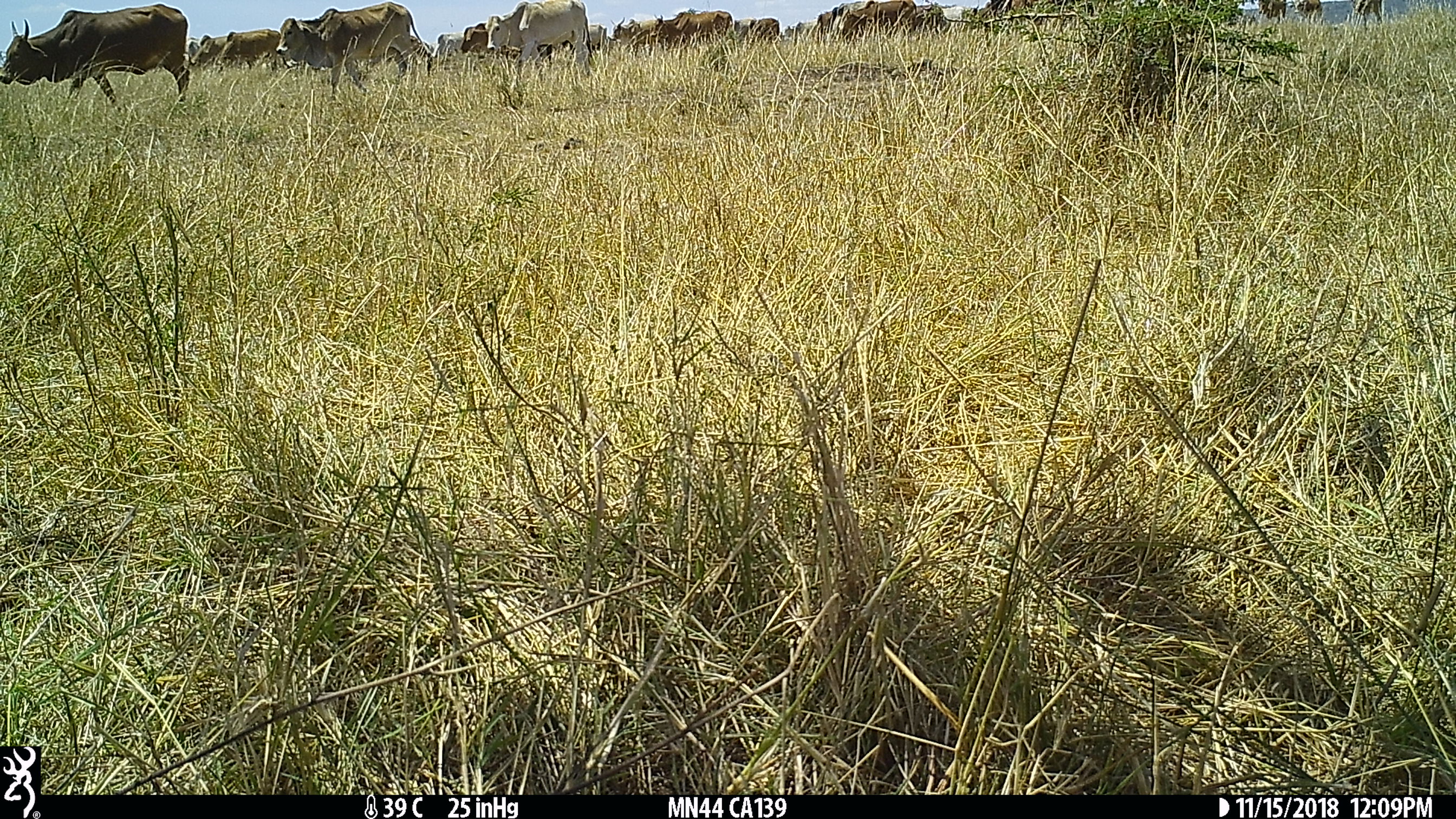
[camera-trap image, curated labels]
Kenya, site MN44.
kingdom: Animalia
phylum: Chordata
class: Mammalia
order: Artiodactyla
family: Bovidae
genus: Bos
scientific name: Bos taurus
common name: cattle